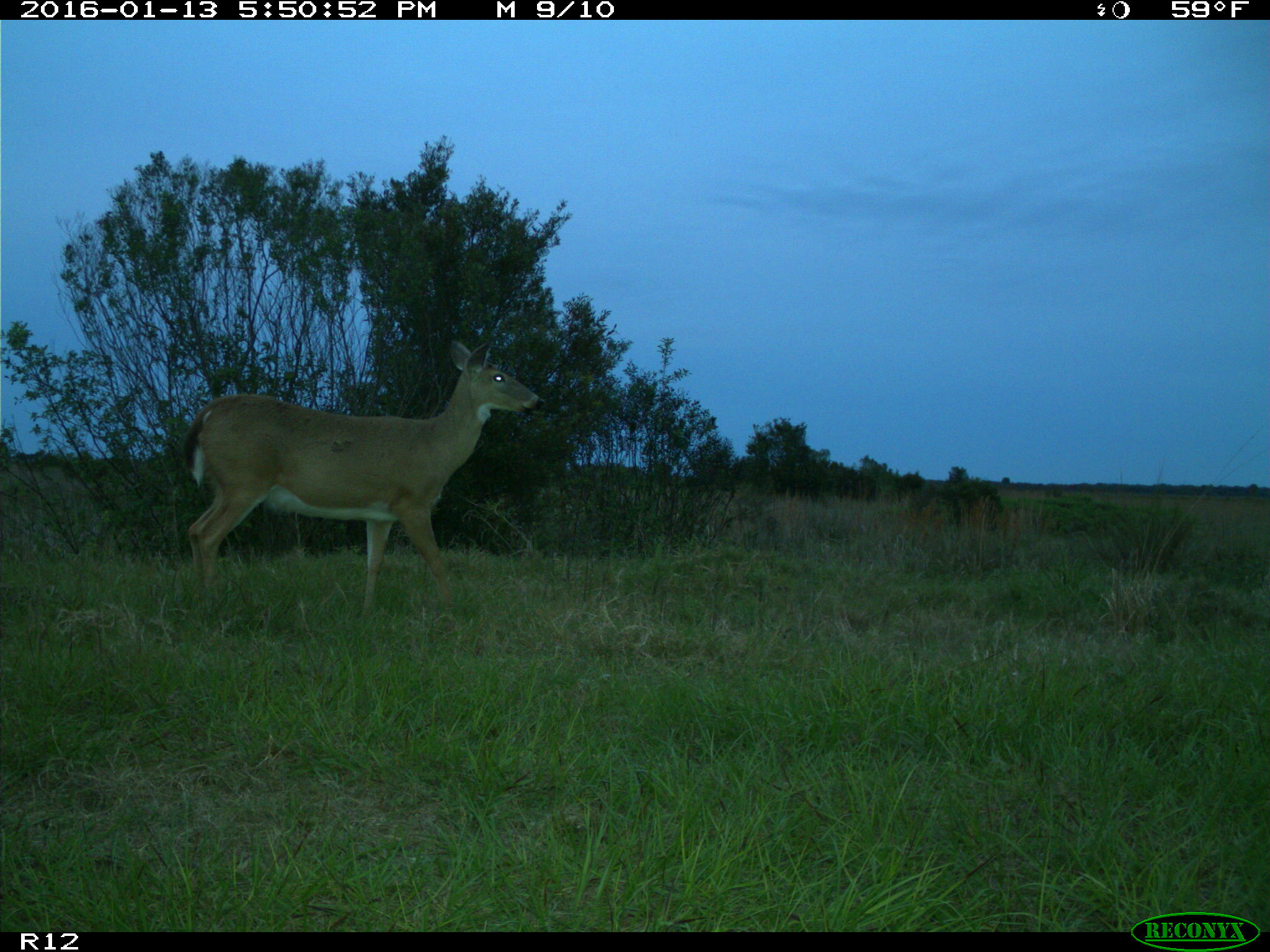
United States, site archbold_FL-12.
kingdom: Animalia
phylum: Chordata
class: Mammalia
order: Artiodactyla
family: Cervidae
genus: Odocoileus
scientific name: Odocoileus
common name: deer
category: unidentified deer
Unidentified deer (deer) (Odocoileus).